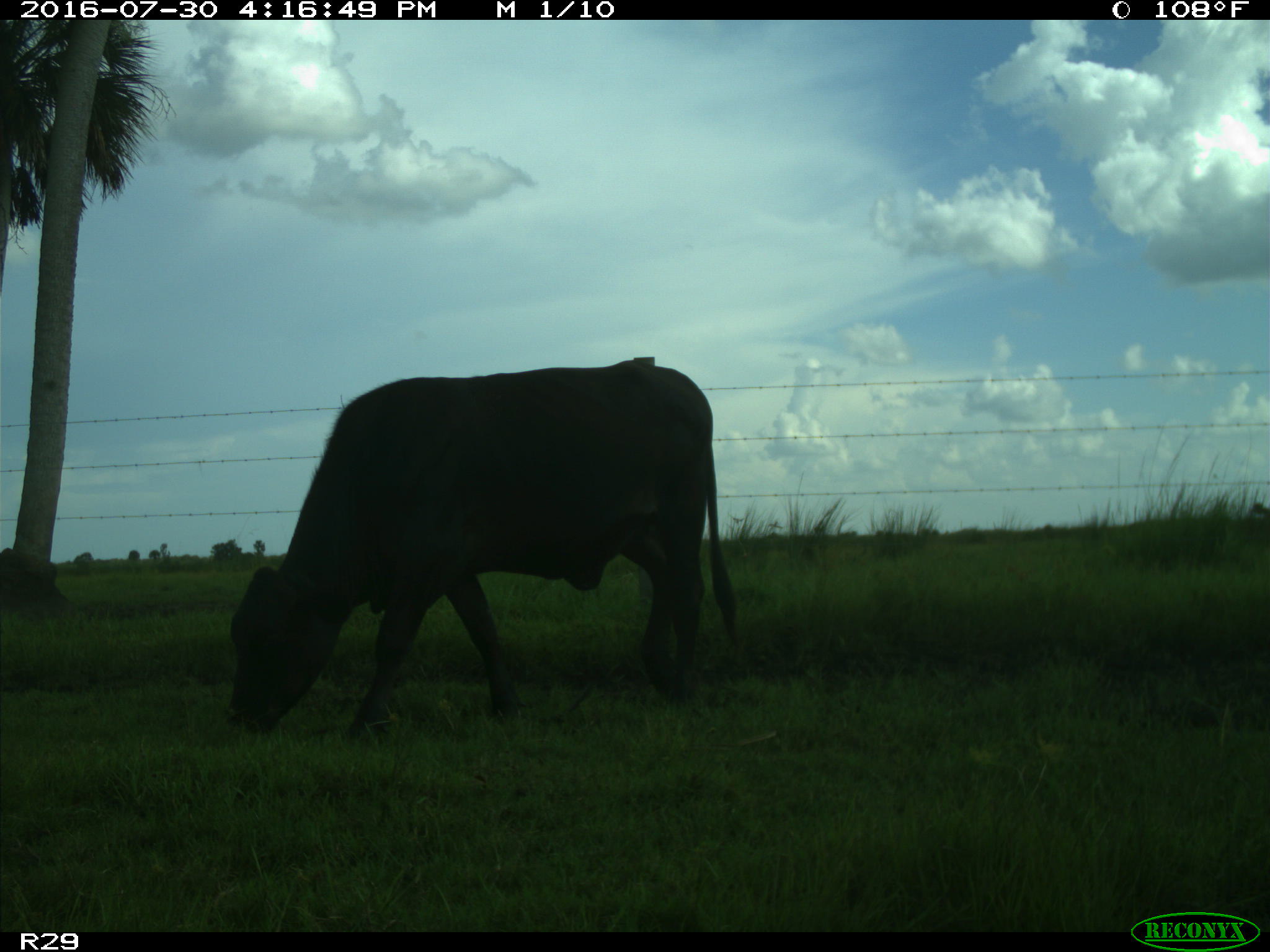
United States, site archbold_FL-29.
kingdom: Animalia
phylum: Chordata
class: Mammalia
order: Artiodactyla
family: Bovidae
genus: Bos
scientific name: Bos taurus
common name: domestic cow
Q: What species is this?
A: Bos taurus (domestic cow).